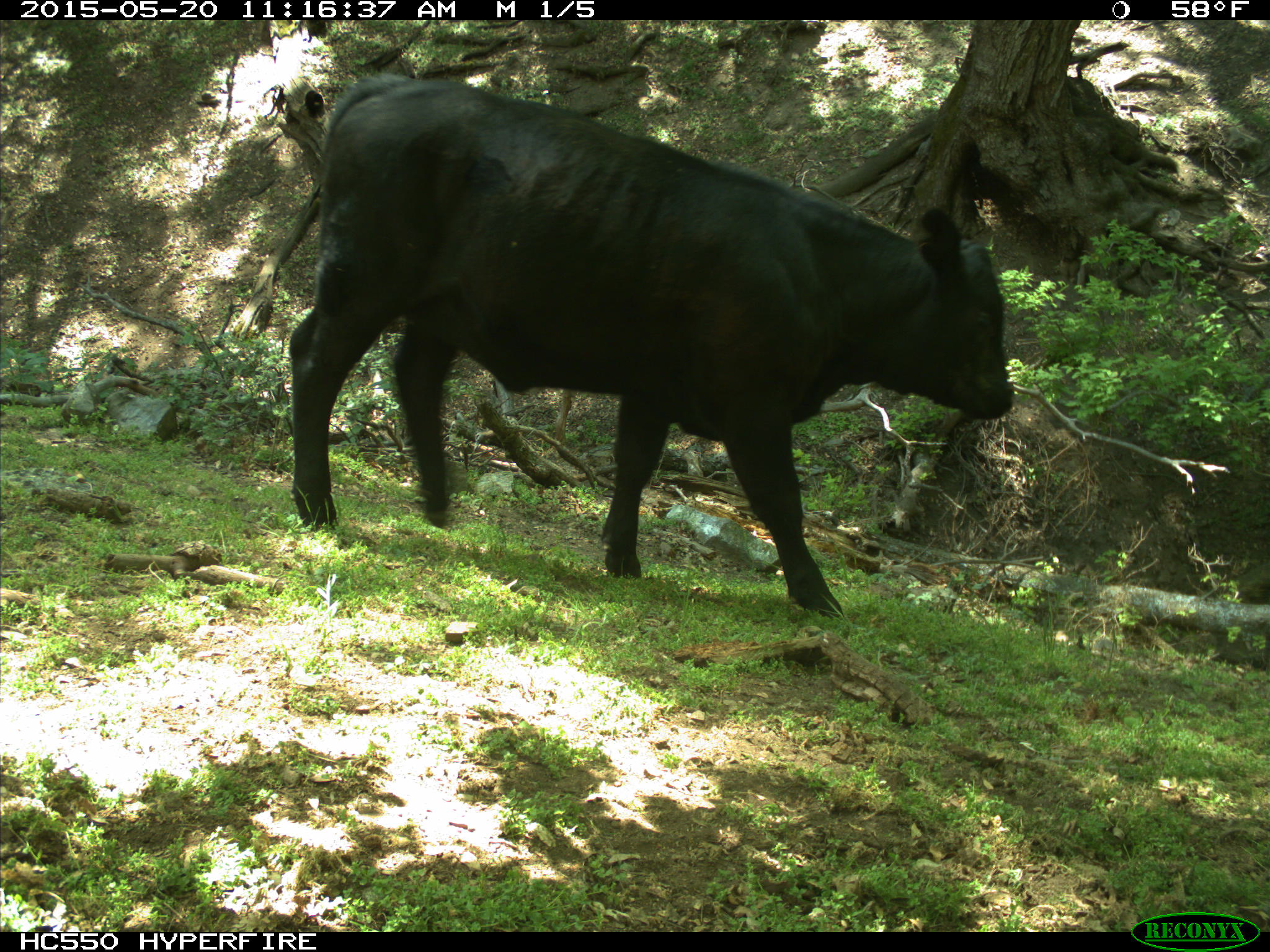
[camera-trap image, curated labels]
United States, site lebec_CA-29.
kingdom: Animalia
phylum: Chordata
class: Mammalia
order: Artiodactyla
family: Bovidae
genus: Bos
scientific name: Bos taurus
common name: domestic cow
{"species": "Bos taurus (domestic cow)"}